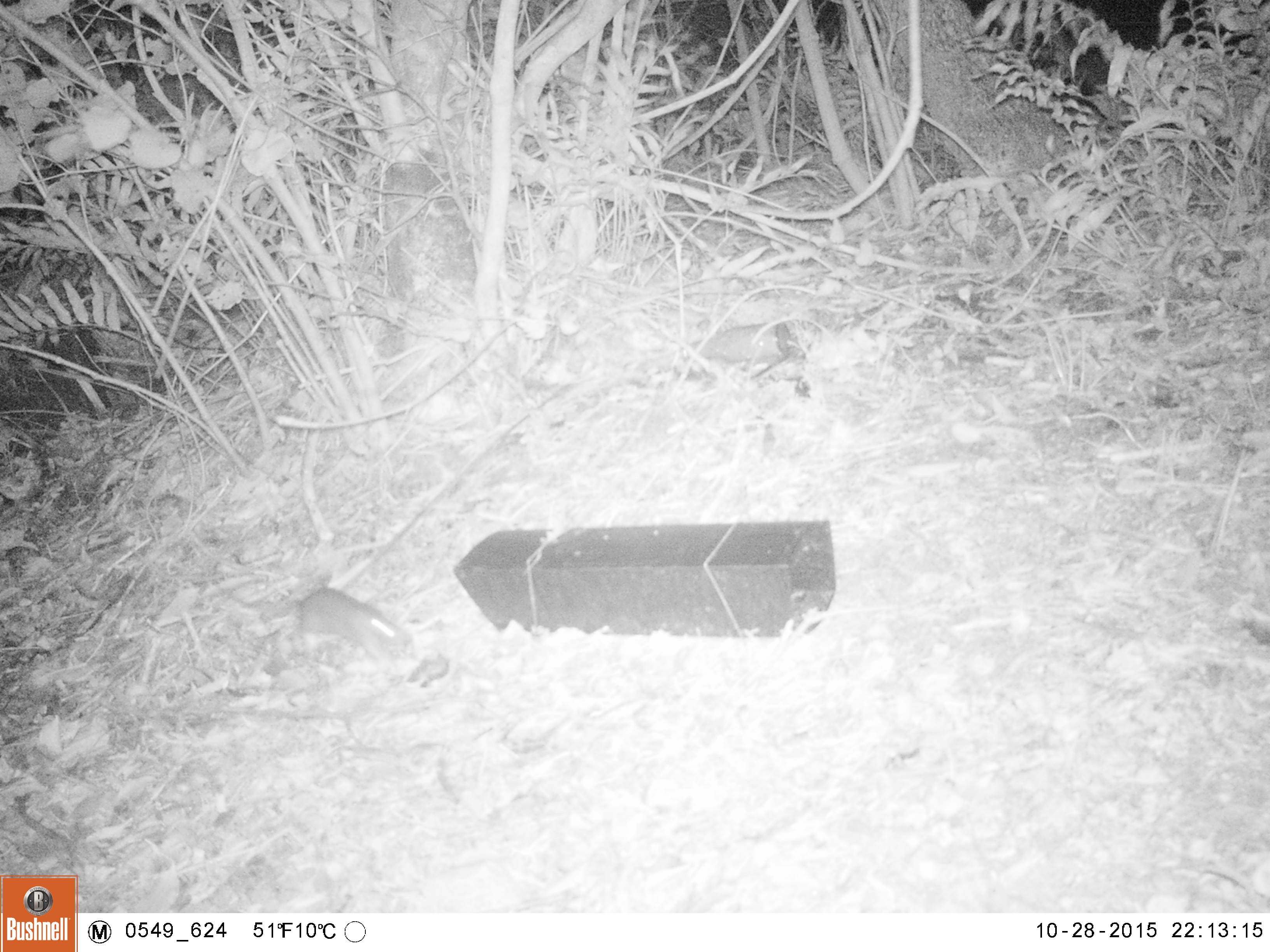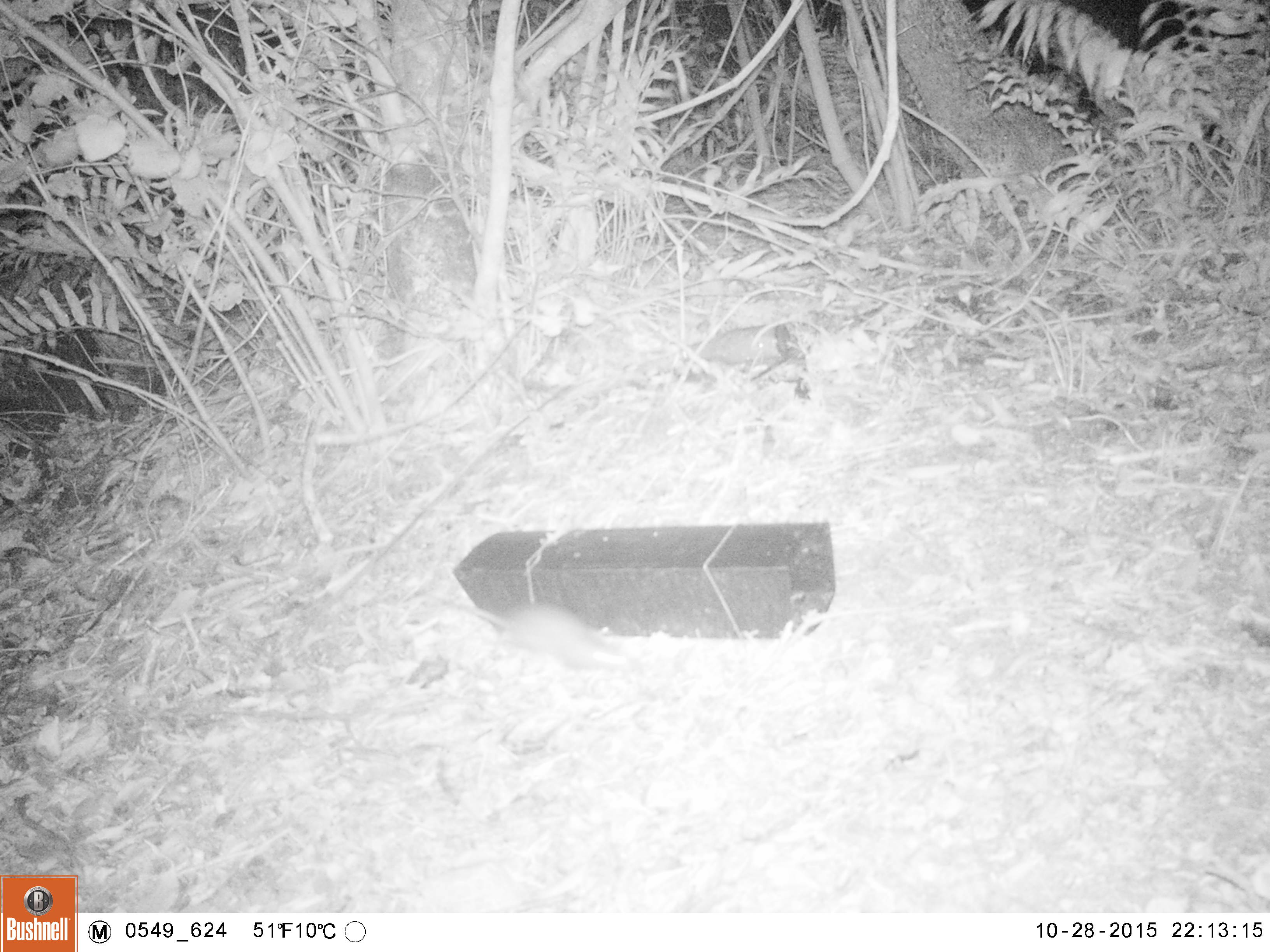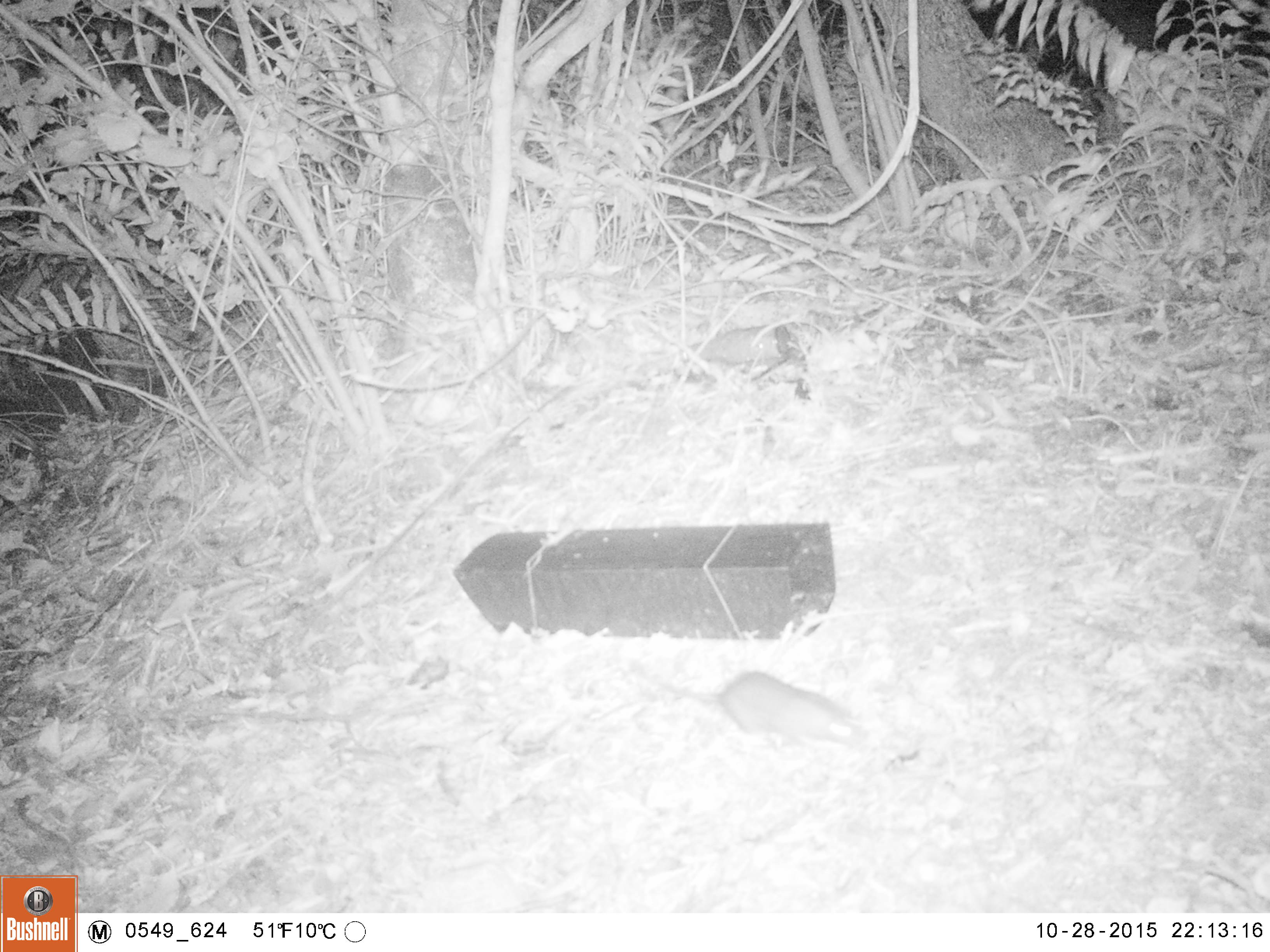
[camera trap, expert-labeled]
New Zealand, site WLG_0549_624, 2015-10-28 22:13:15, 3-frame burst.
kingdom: Animalia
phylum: Chordata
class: Mammalia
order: Rodentia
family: Muridae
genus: Rattus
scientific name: Rattus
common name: rat